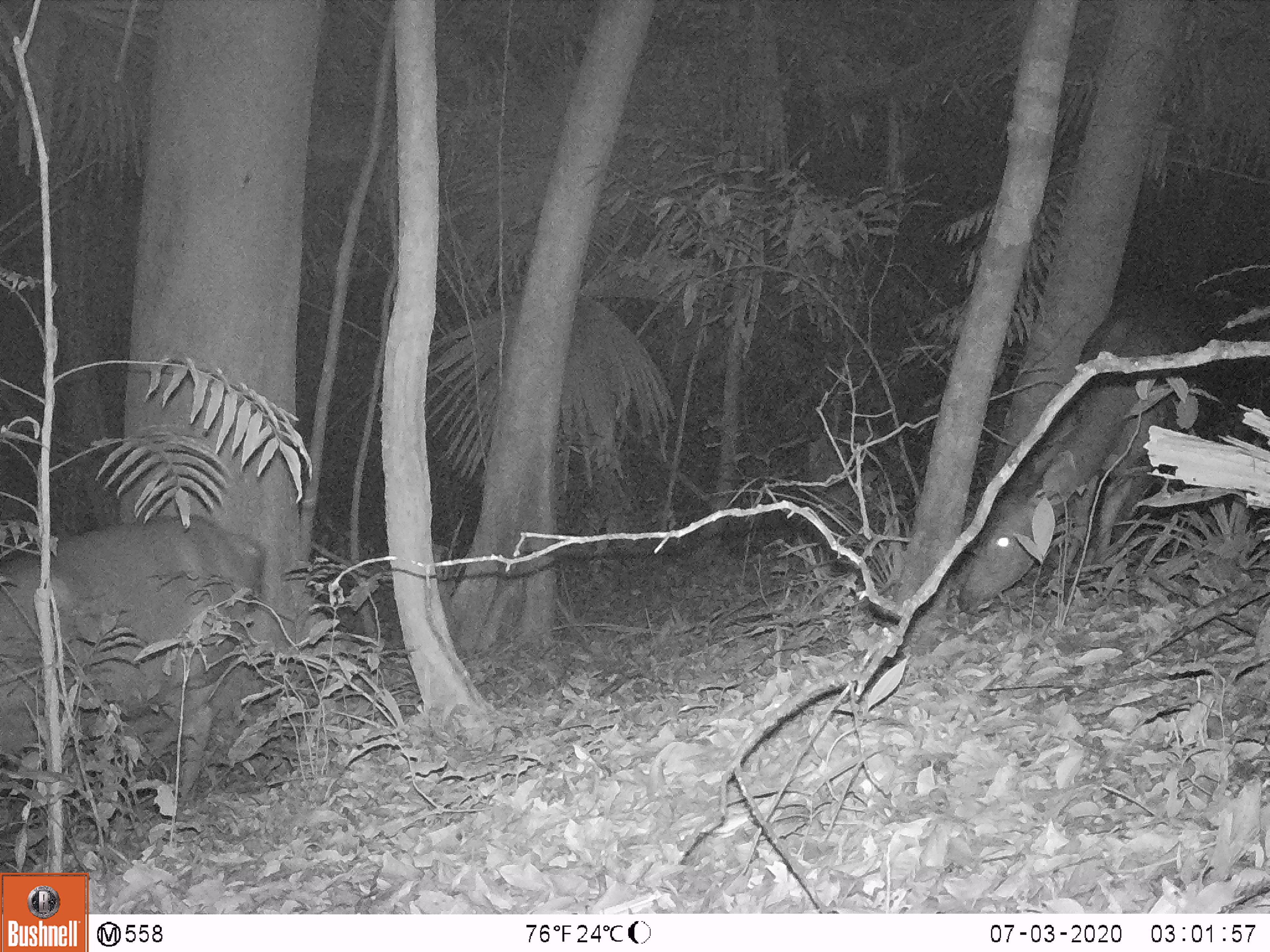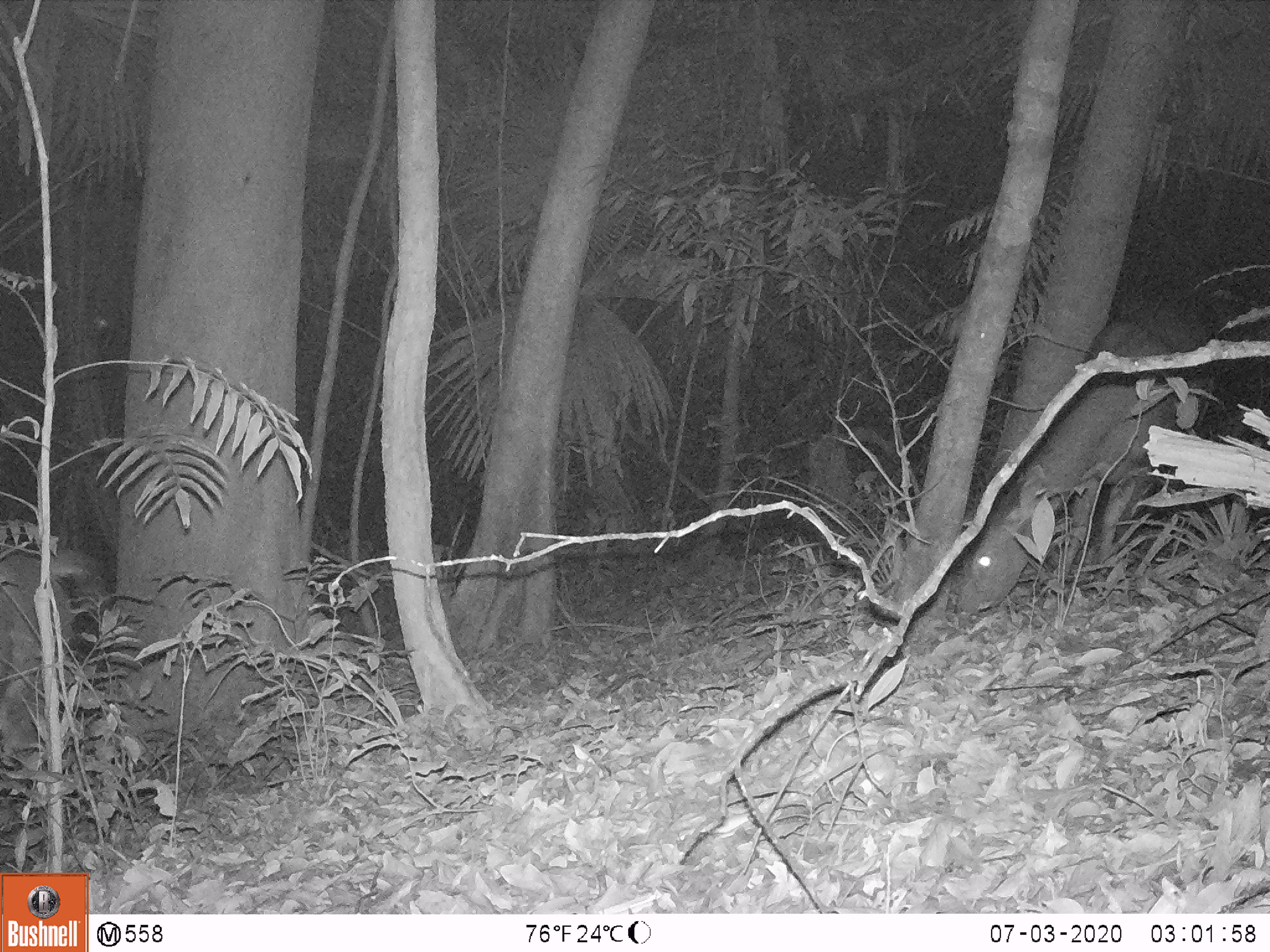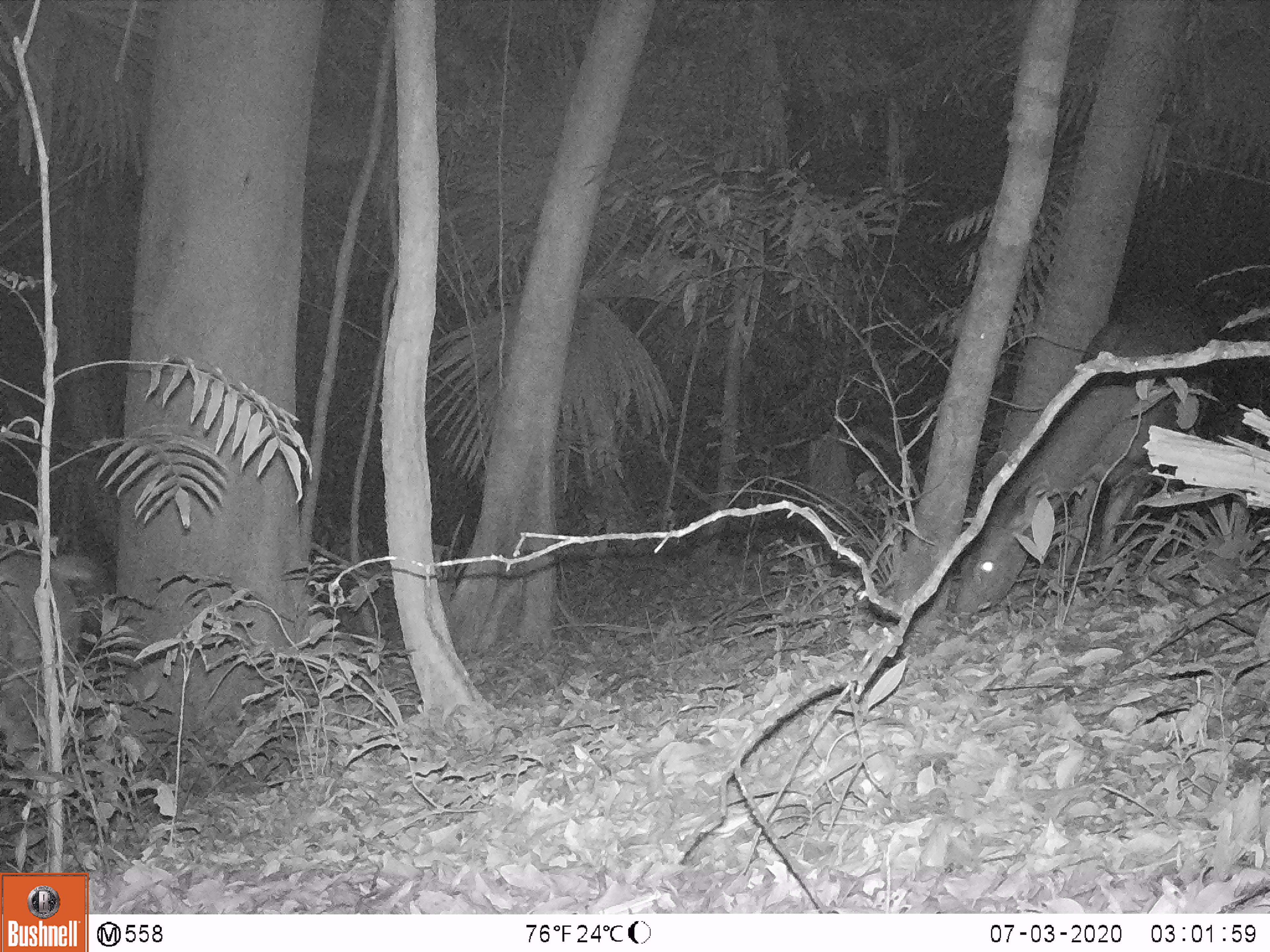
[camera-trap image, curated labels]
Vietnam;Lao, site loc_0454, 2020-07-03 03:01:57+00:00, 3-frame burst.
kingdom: Animalia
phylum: Chordata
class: Mammalia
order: Artiodactyla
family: Cervidae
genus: Rusa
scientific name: Rusa unicolor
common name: sambar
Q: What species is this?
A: Sambar (Rusa unicolor).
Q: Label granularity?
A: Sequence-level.